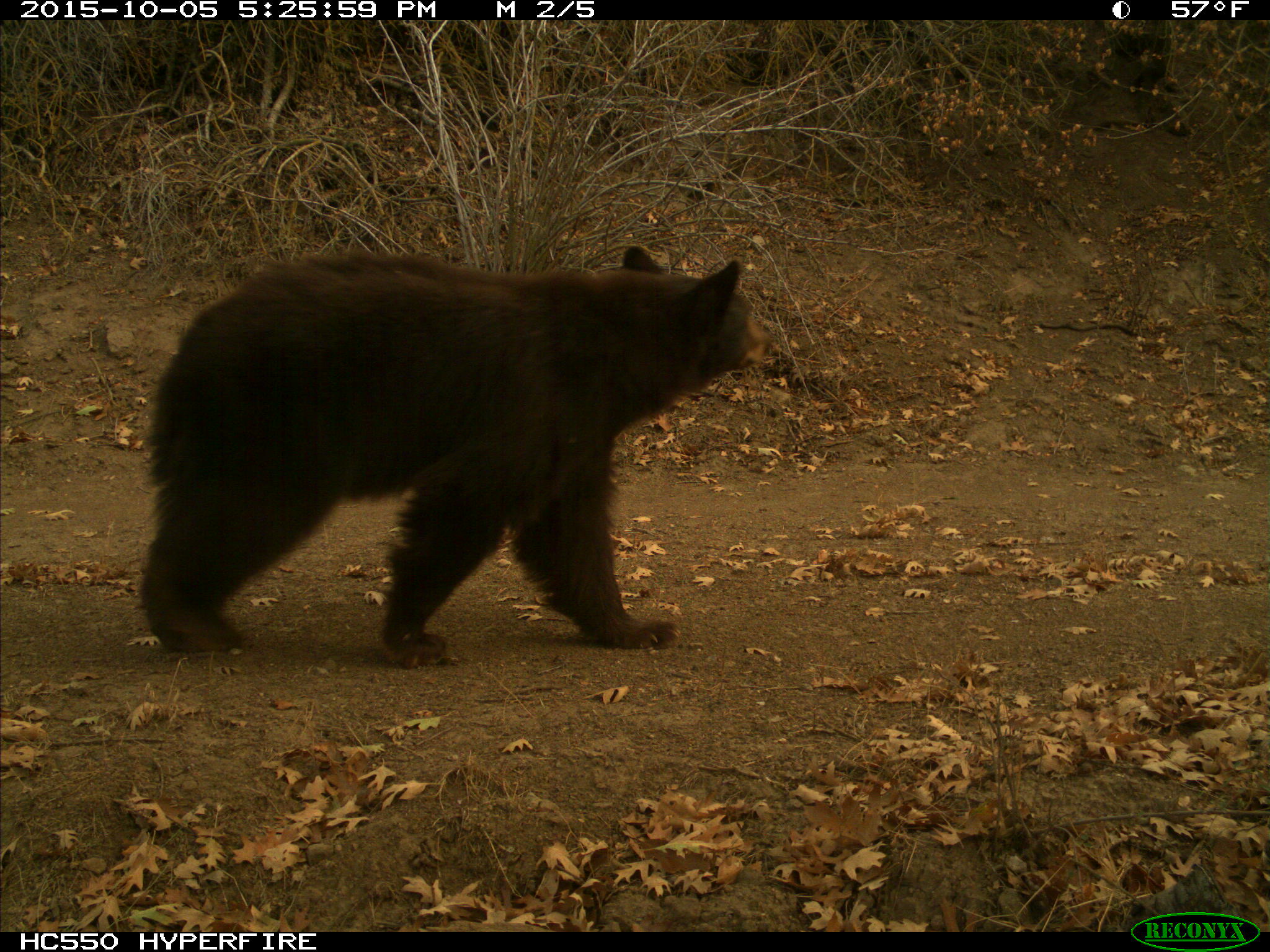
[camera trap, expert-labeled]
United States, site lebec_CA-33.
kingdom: Animalia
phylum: Chordata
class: Mammalia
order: Carnivora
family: Ursidae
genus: Ursus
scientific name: Ursus americanus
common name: american black bear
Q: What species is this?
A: Ursus americanus (american black bear).